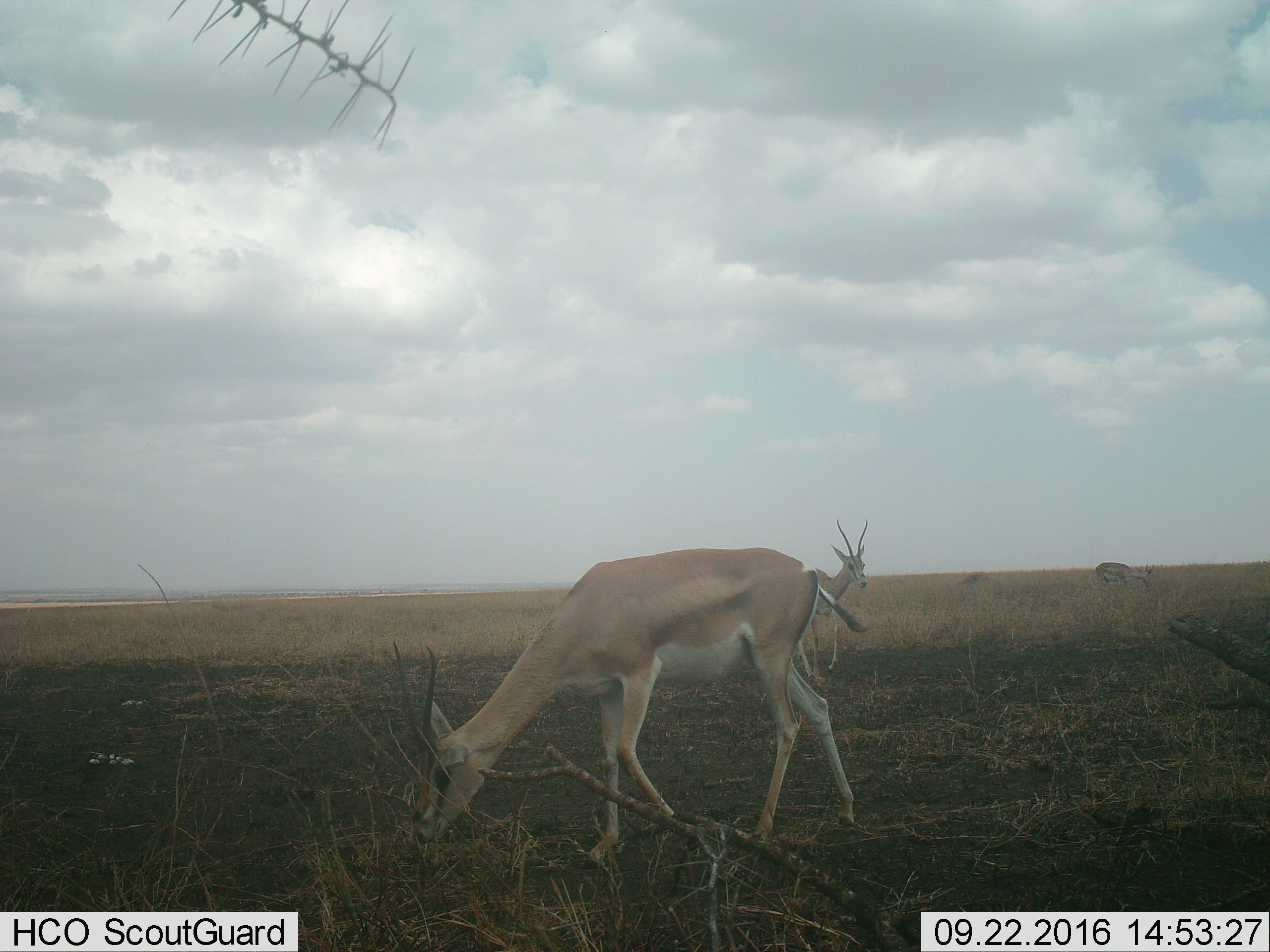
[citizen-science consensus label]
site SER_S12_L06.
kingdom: Animalia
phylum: Chordata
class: Mammalia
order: Artiodactyla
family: Bovidae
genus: Nanger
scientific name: Nanger granti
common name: grant's gazelle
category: gazellegrants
Gazellegrants (grant's gazelle) (Nanger granti), count 3. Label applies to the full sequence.